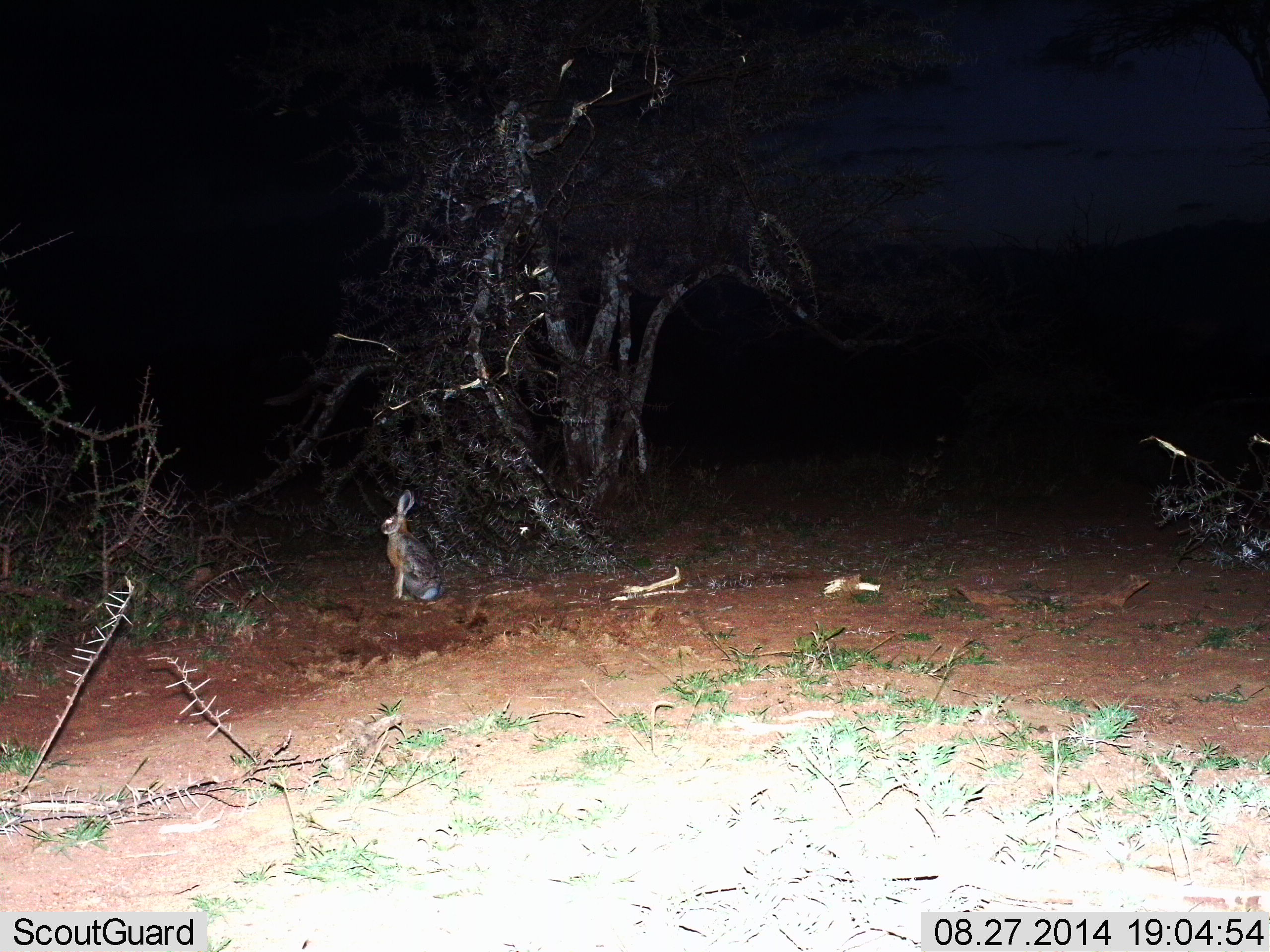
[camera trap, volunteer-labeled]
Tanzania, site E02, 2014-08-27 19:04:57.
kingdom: Animalia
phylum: Chordata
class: Mammalia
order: Lagomorpha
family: Leporidae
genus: Lepus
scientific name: Lepus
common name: hare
Hare (Lepus), count 1. Behavior (volunteer vote fractions): standing 70%, resting 30%, moving 0%, interacting 0%. Young present (vote fraction): 0%. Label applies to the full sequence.